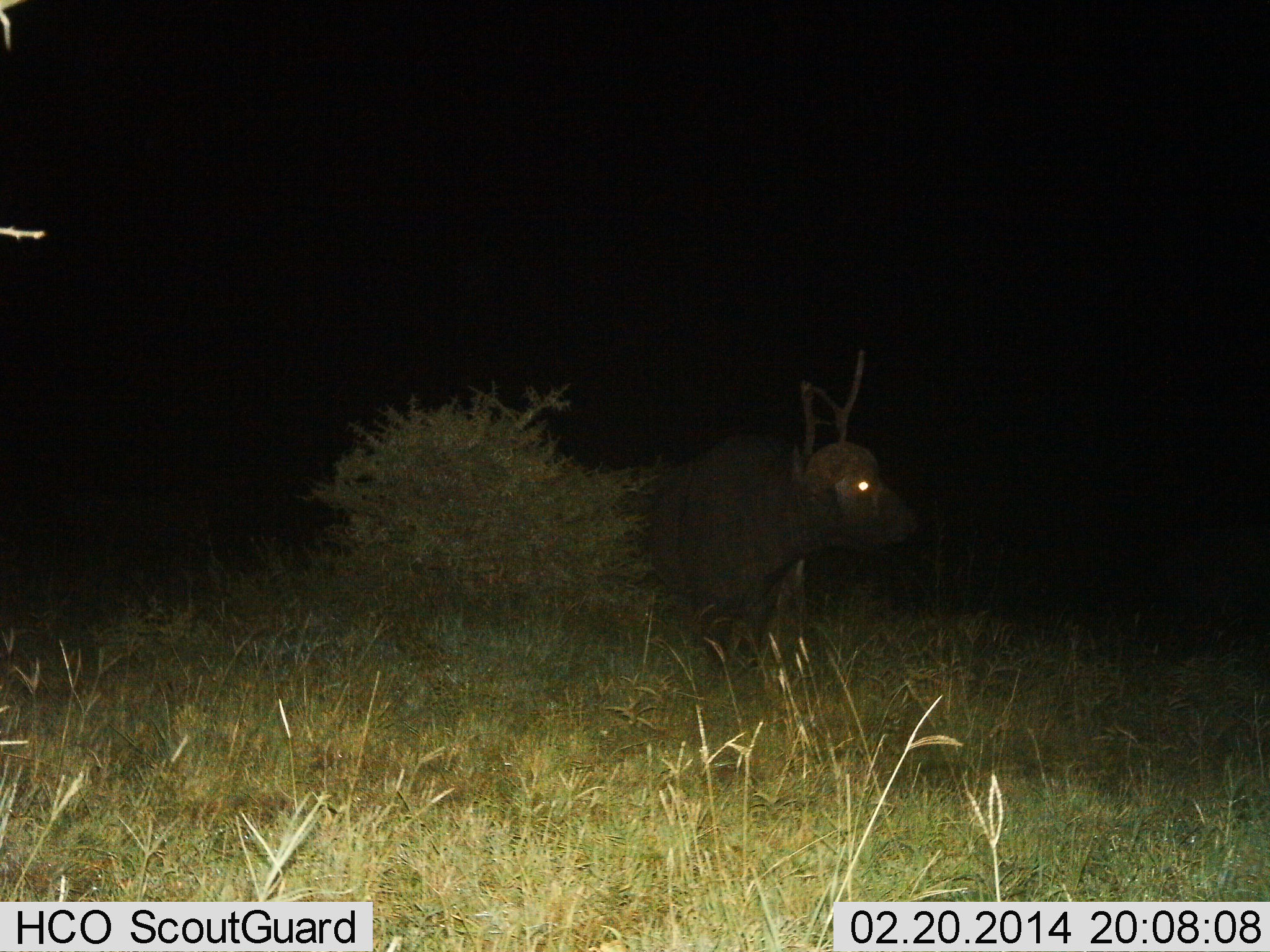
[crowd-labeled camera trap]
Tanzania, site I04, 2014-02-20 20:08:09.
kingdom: Animalia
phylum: Chordata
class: Mammalia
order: Artiodactyla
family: Bovidae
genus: Syncerus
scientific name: Syncerus caffer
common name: cape buffalo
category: buffalo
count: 1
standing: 90%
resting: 10%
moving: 0%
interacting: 0%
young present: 0%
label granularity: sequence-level